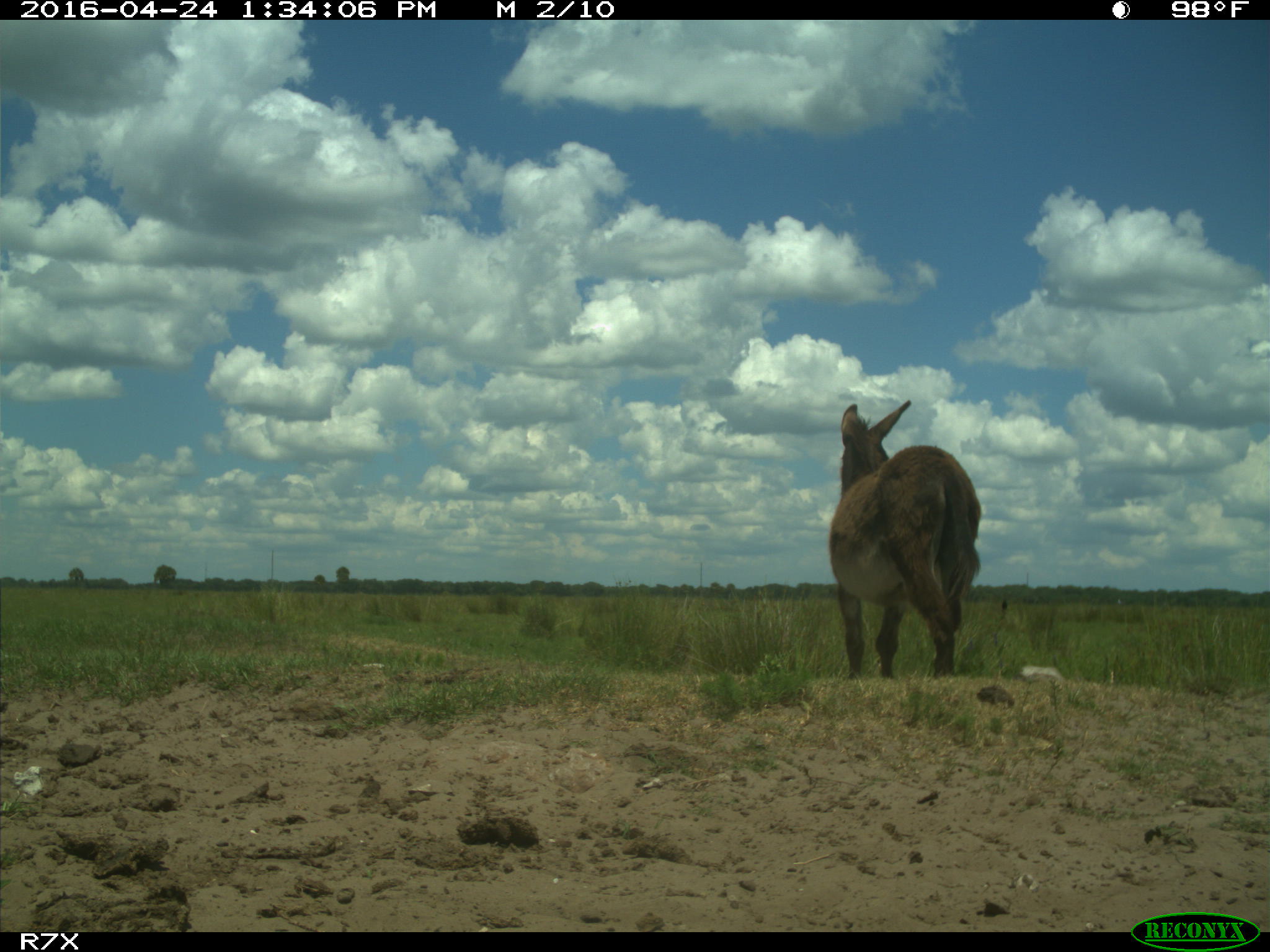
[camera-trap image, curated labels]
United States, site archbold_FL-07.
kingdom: Animalia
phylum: Chordata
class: Mammalia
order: Artiodactyla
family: Bovidae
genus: Bos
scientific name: Bos taurus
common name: domestic cow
Bos taurus (domestic cow).